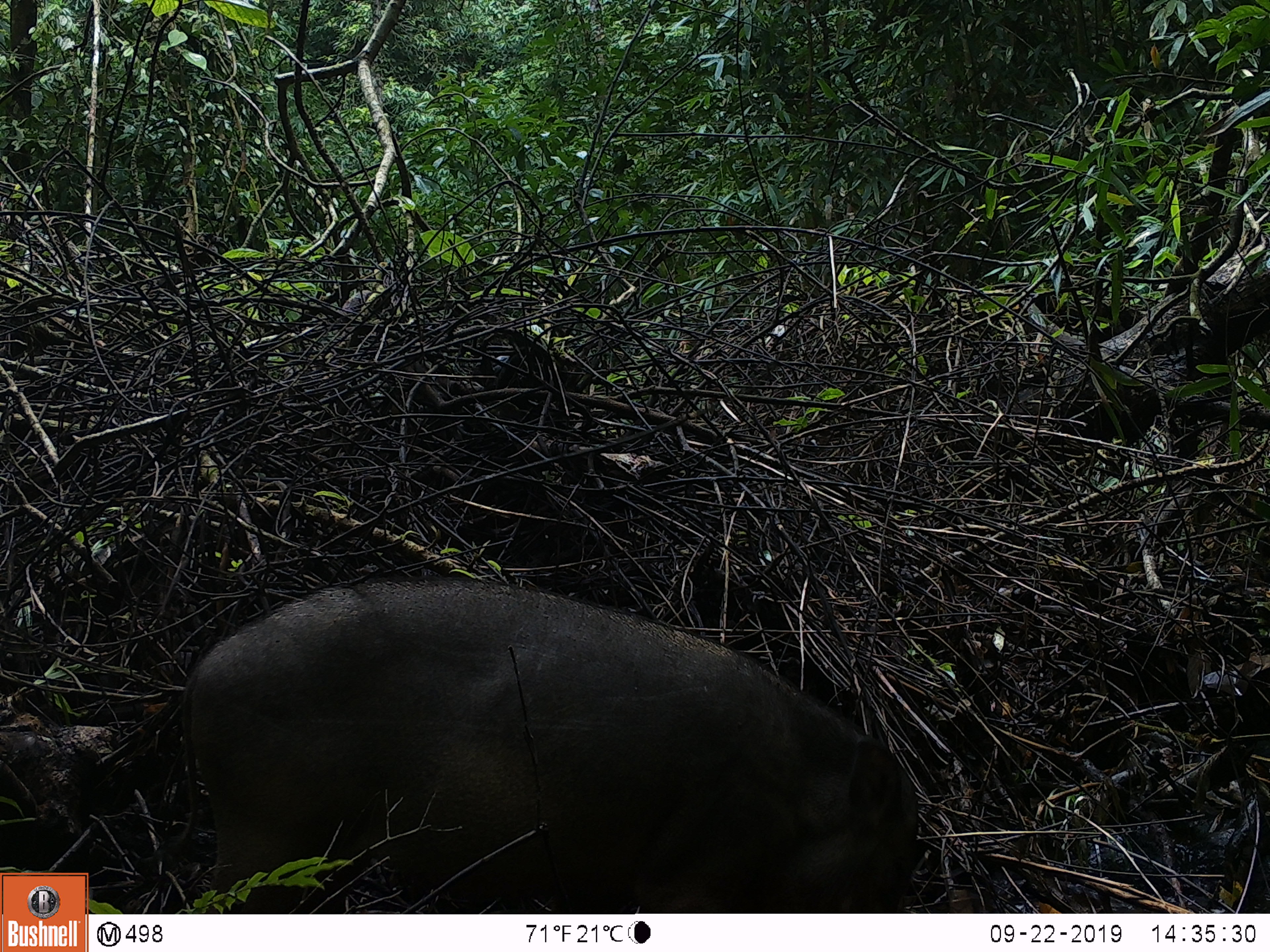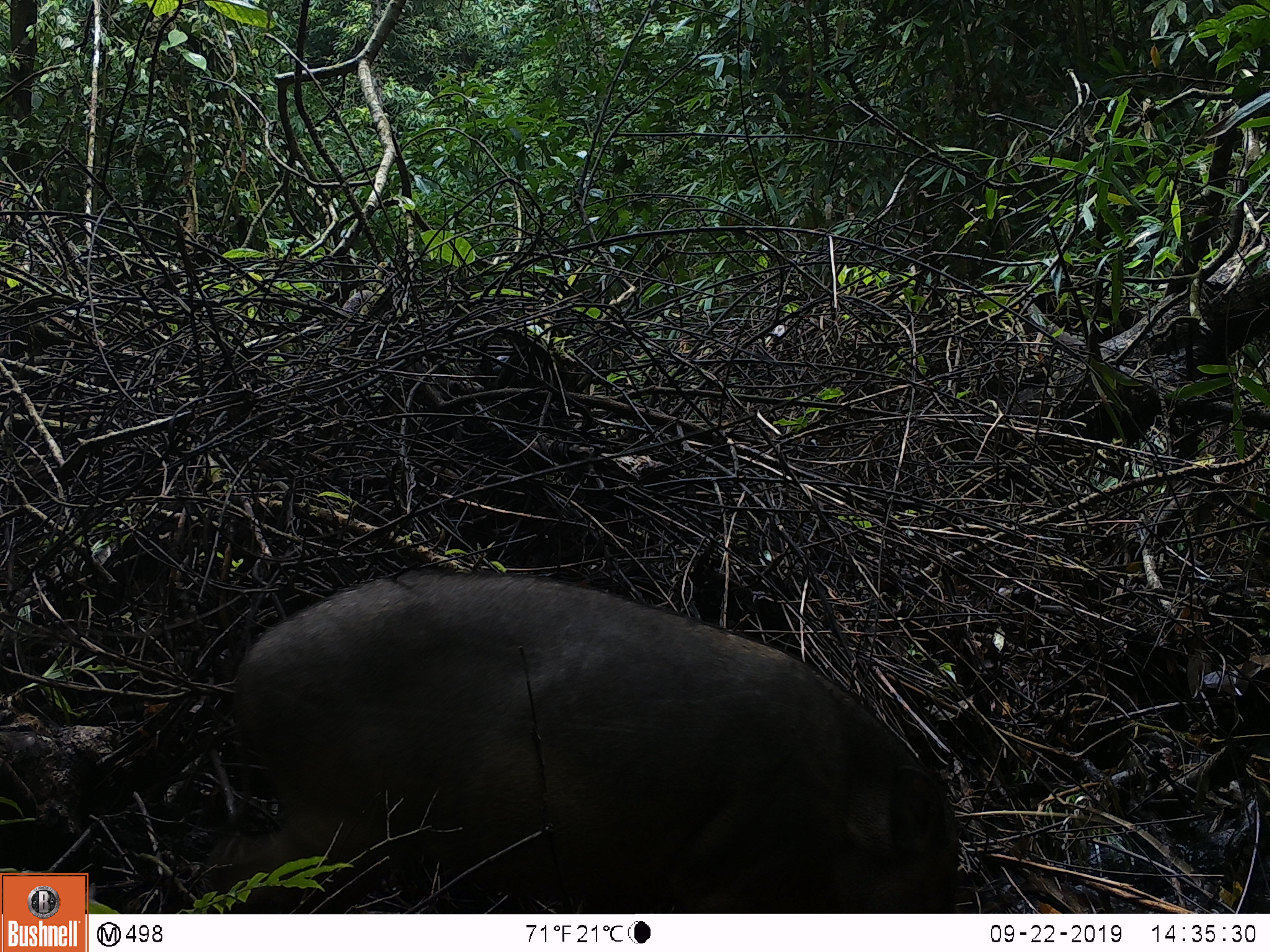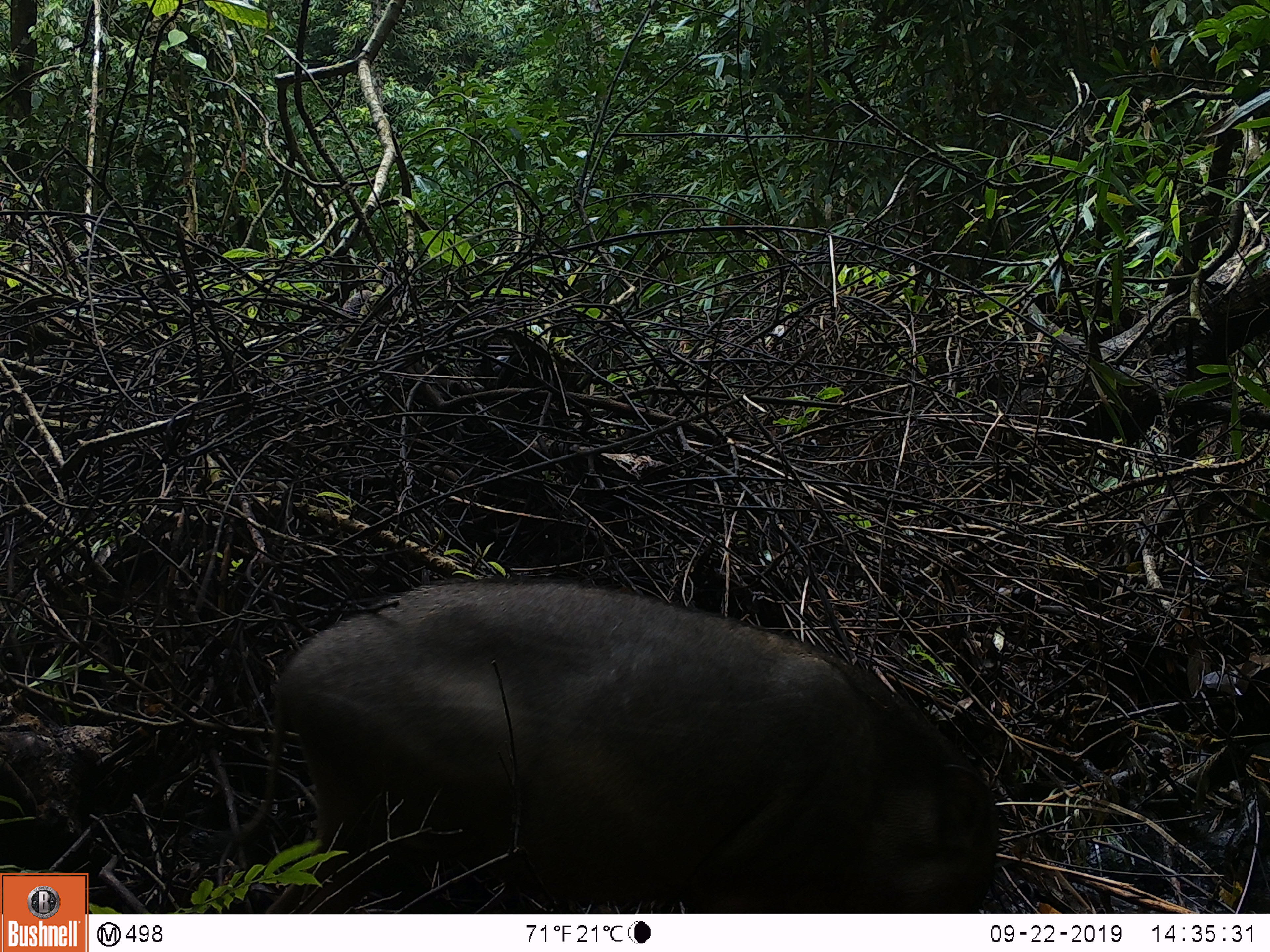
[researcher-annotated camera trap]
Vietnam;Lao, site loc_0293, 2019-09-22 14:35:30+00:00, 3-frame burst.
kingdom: Animalia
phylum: Chordata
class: Mammalia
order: Artiodactyla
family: Suidae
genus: Sus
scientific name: Sus scrofa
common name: eurasian wild pig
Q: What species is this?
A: Eurasian wild pig (Sus scrofa).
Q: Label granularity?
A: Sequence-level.